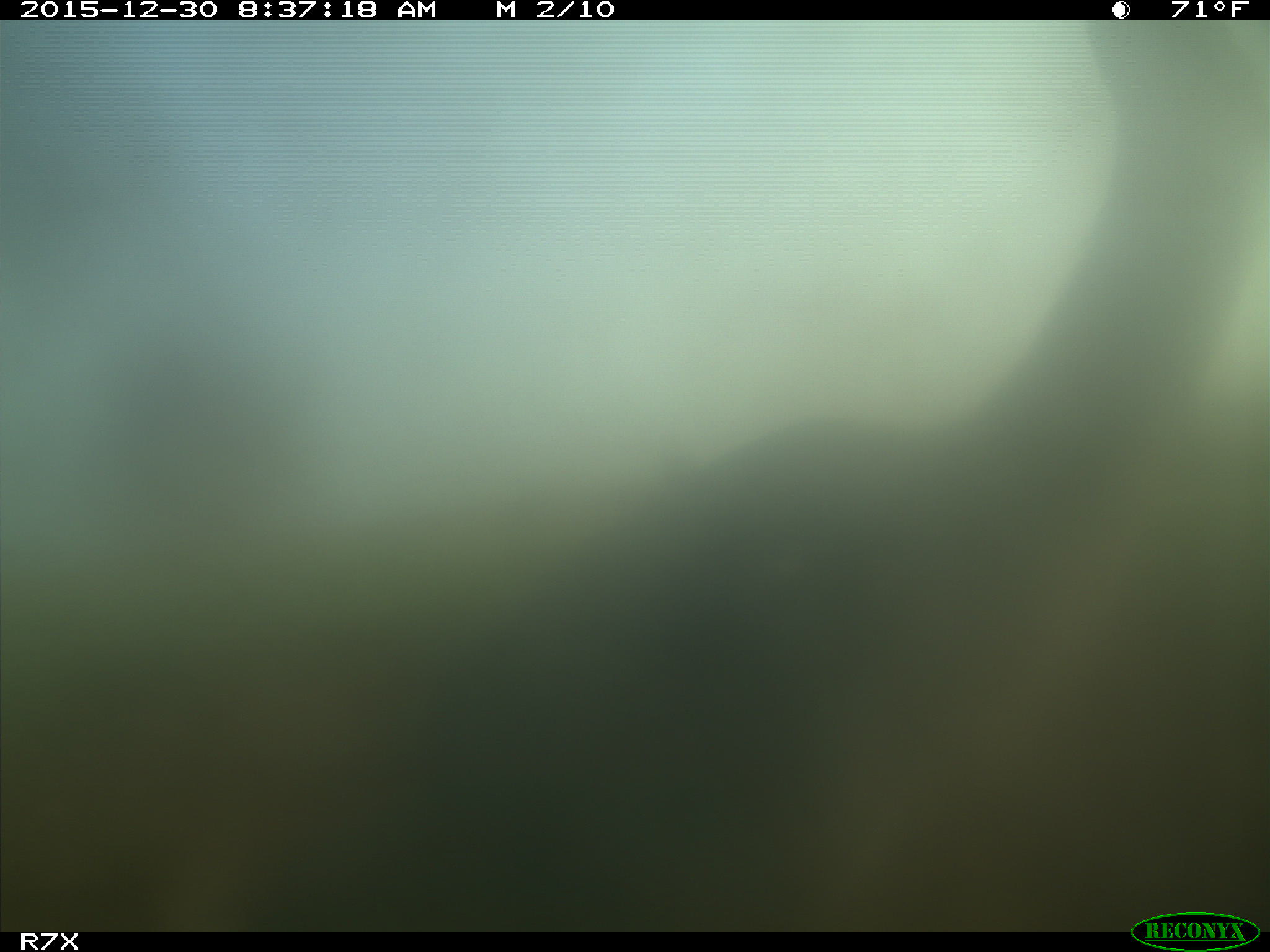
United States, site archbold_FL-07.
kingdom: Animalia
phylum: Chordata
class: Aves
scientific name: Aves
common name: birds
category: unidentified bird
Unidentified bird (birds) (Aves).